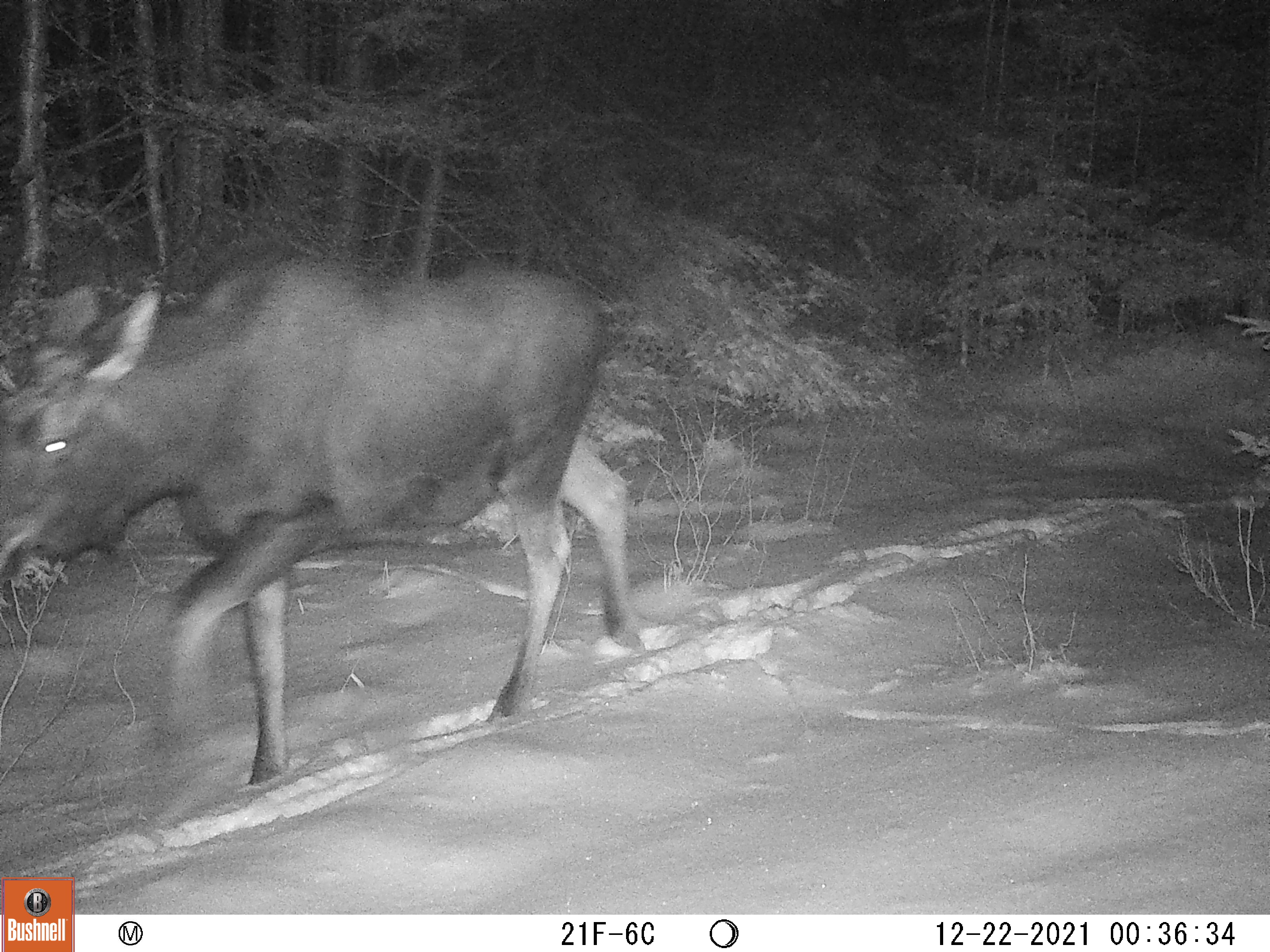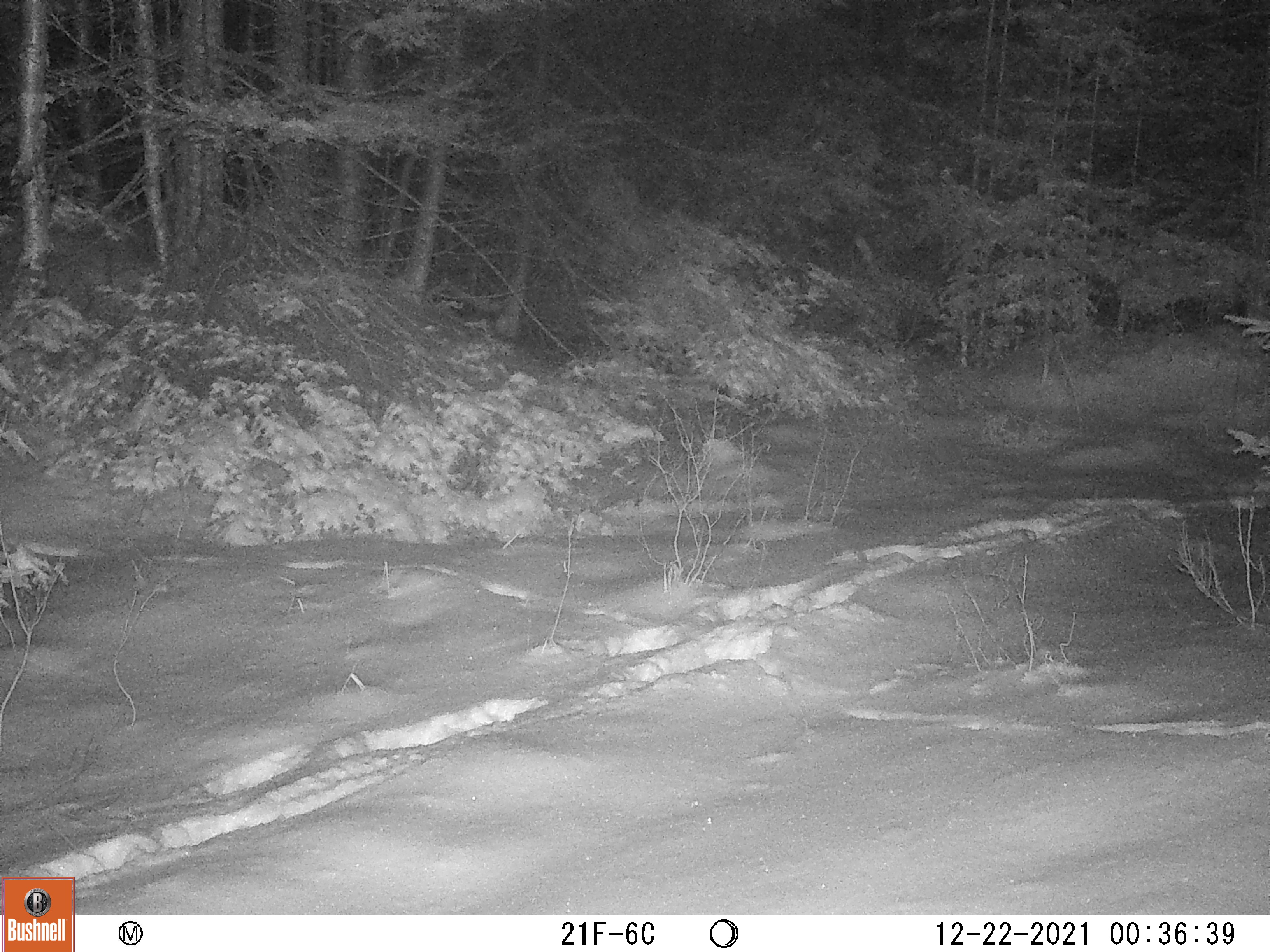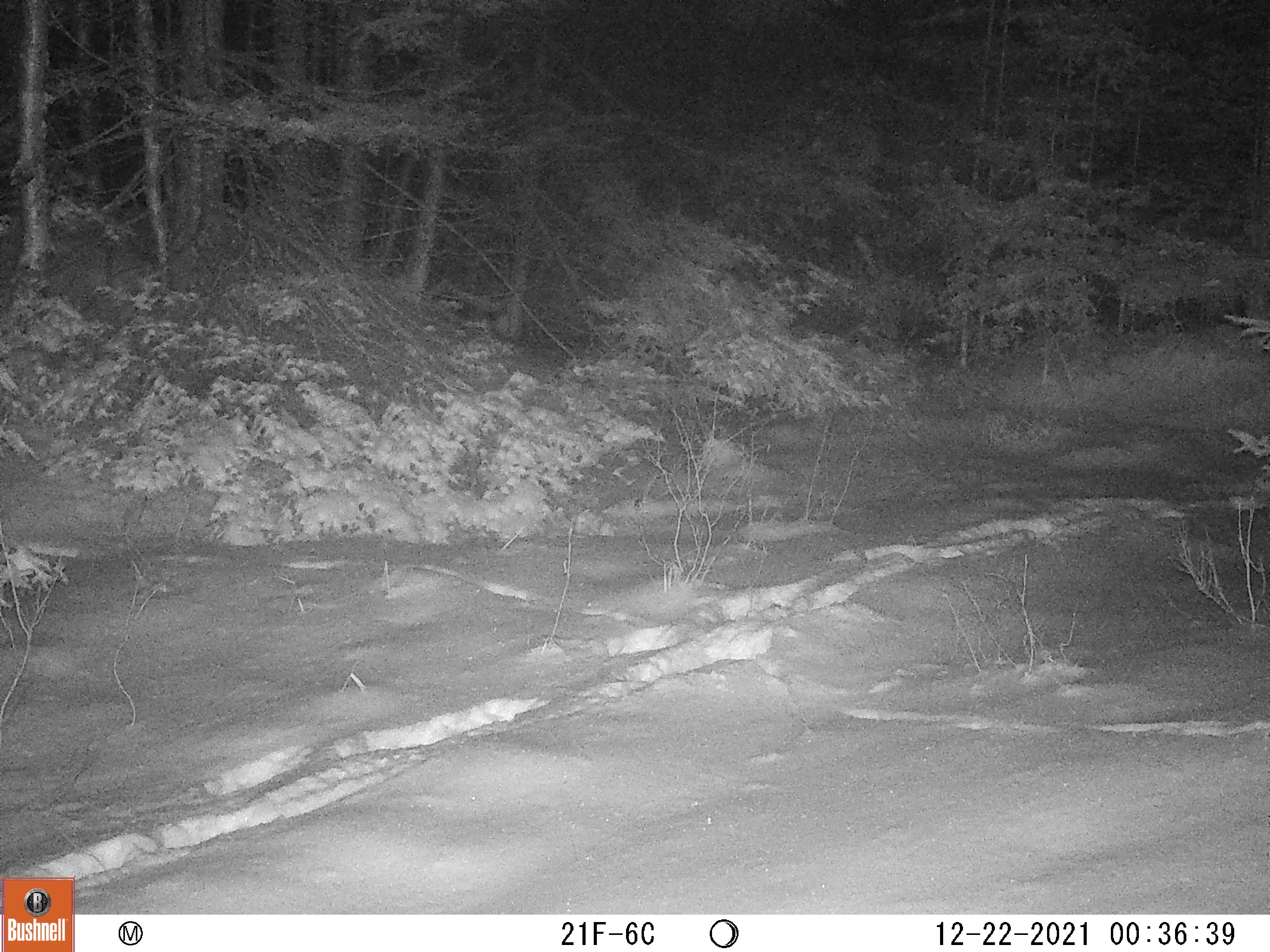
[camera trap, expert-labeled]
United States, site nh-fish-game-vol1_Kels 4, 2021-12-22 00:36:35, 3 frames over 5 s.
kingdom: Animalia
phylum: Chordata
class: Mammalia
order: Artiodactyla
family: Cervidae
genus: Alces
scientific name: Alces alces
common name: moose